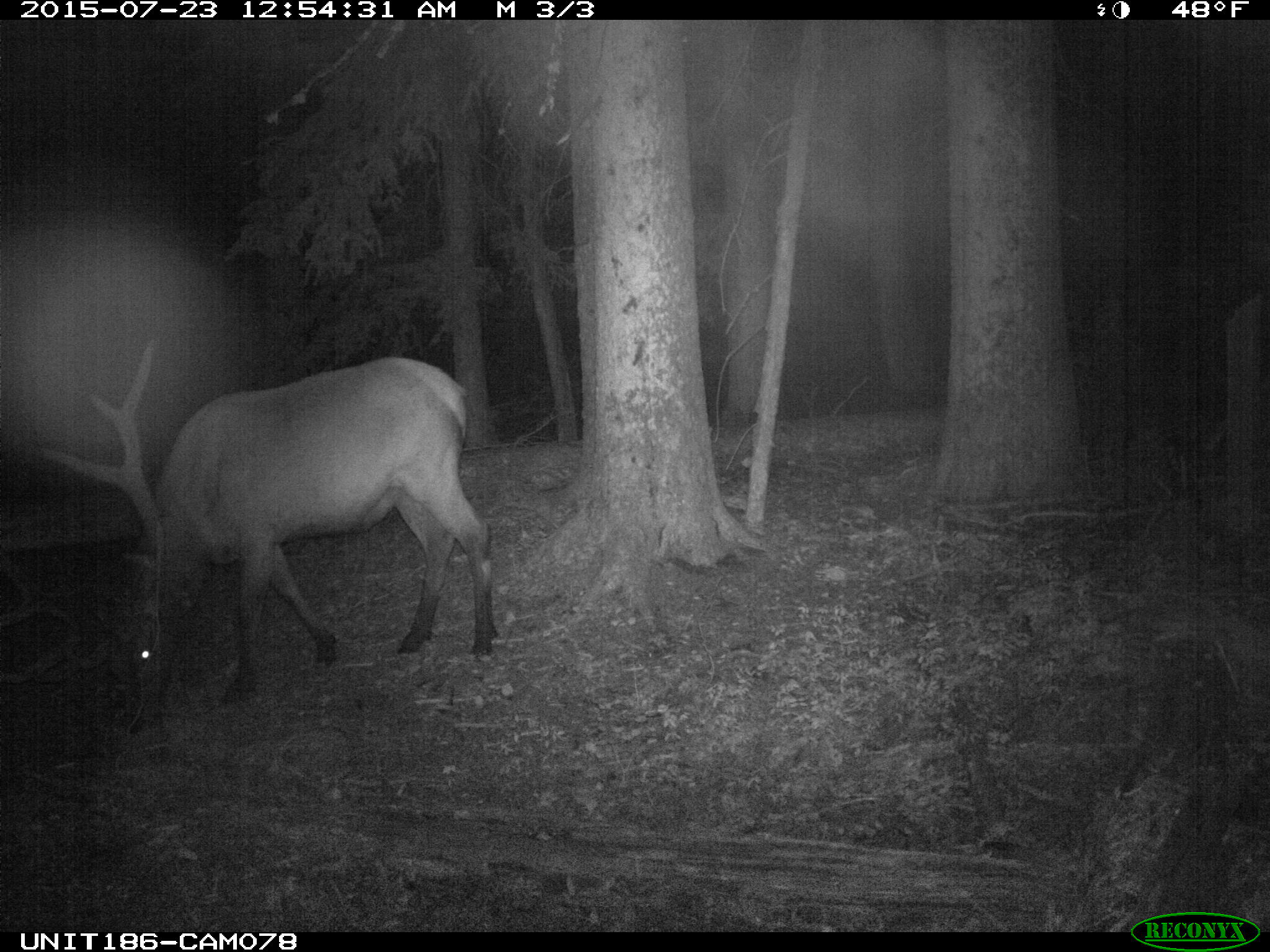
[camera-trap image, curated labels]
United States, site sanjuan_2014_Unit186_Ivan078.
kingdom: Animalia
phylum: Chordata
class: Mammalia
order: Artiodactyla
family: Cervidae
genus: Cervus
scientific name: Cervus elaphus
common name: red deer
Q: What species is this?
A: Cervus elaphus (red deer).